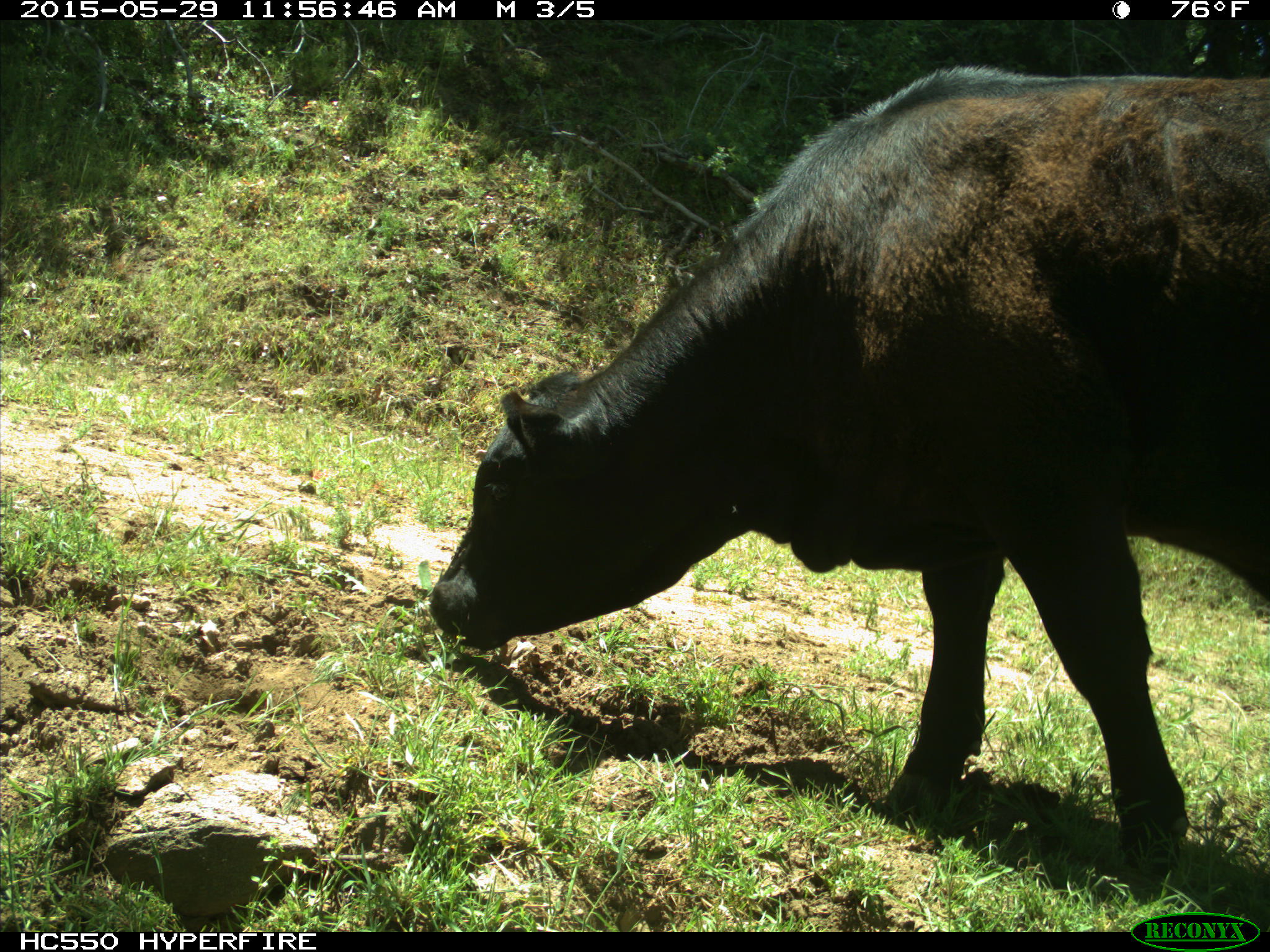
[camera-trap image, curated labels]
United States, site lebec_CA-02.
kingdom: Animalia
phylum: Chordata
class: Mammalia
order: Artiodactyla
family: Bovidae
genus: Bos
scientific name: Bos taurus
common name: domestic cow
Bos taurus (domestic cow).